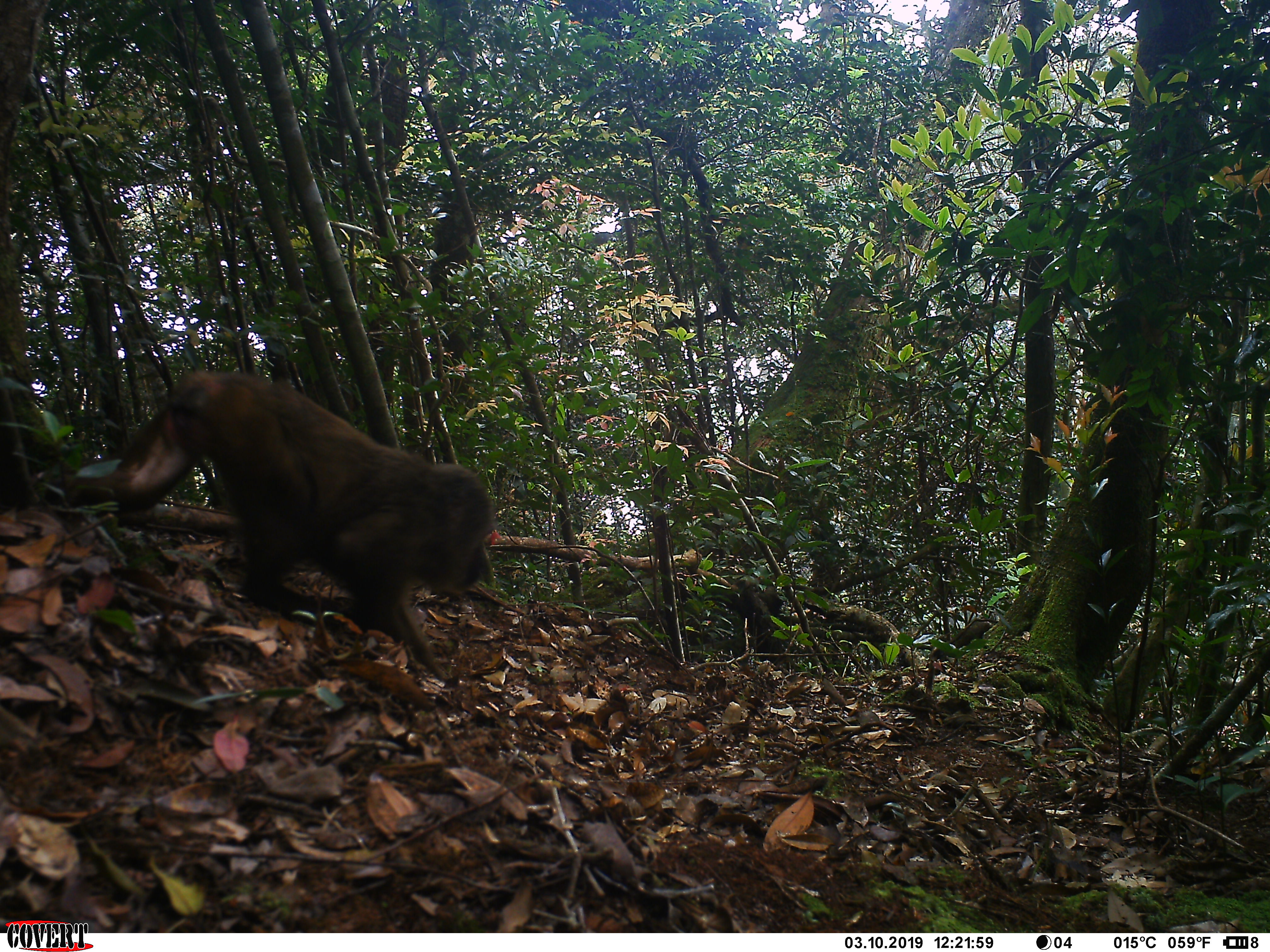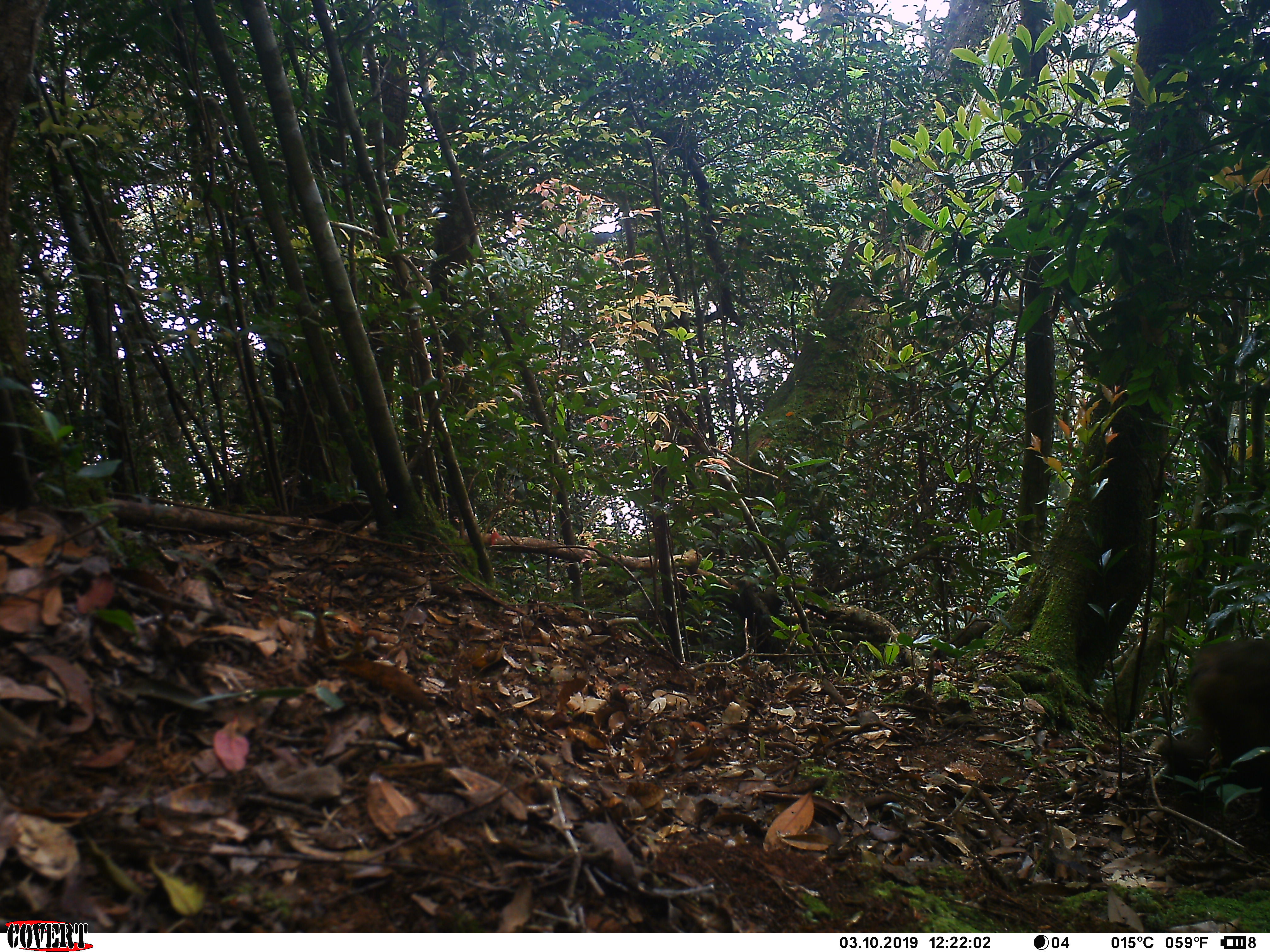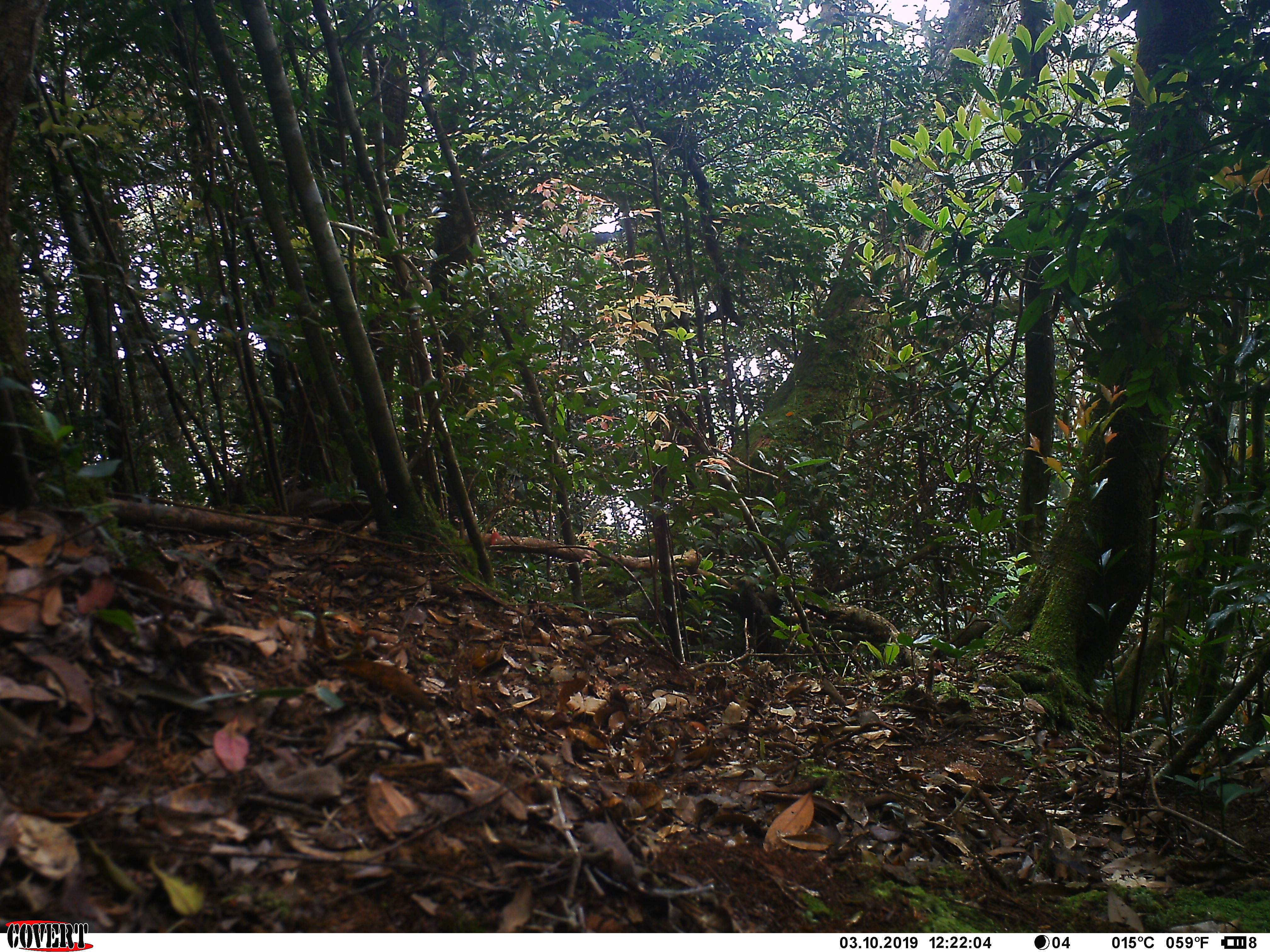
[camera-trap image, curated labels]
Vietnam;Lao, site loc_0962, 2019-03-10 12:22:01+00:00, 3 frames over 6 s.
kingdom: Animalia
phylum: Chordata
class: Mammalia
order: Primates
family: Cercopithecidae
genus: Macaca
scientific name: Macaca arctoides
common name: stump-tailed macaque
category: stump tailed macaque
Stump tailed macaque (stump-tailed macaque) (Macaca arctoides). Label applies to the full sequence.